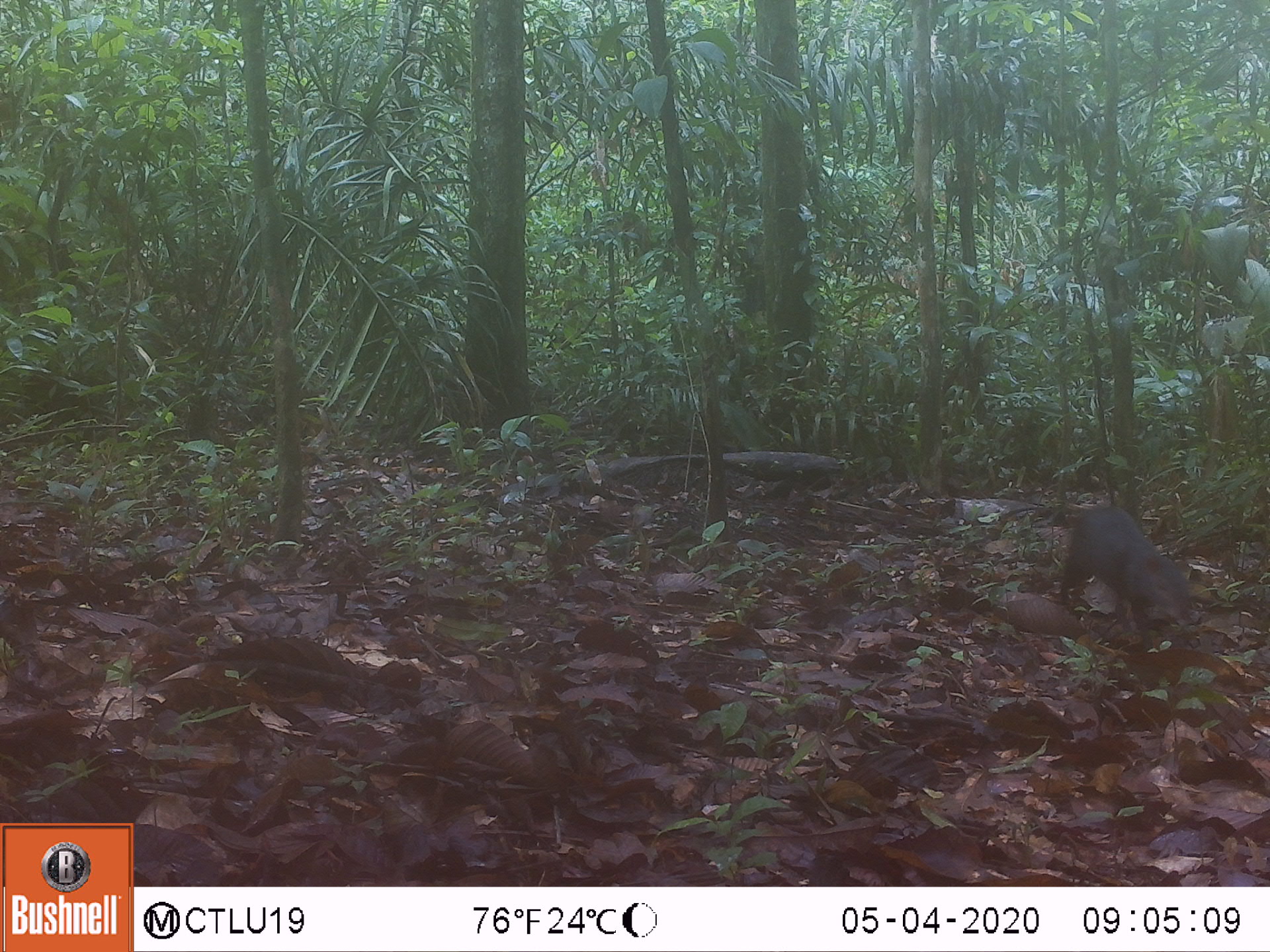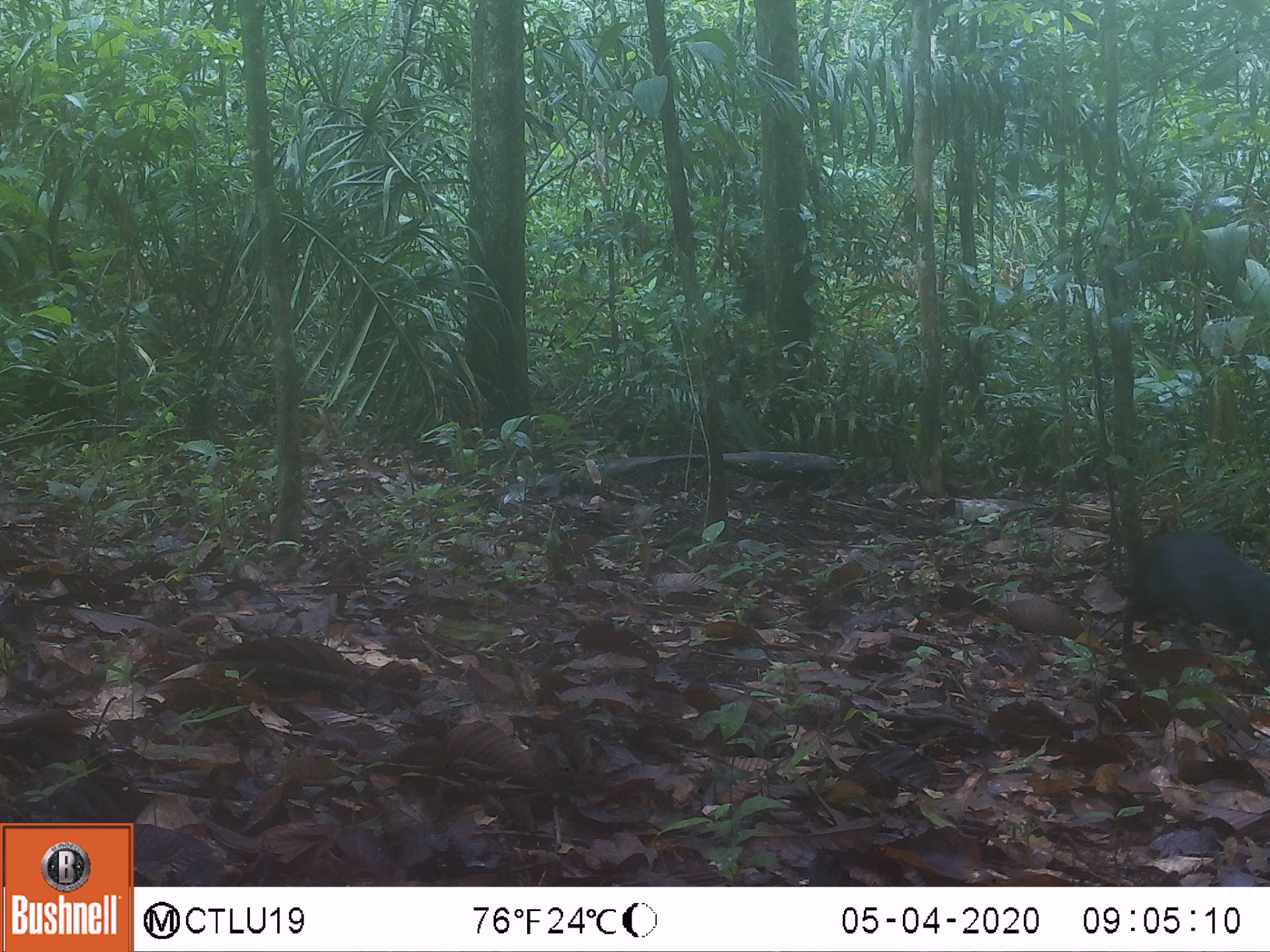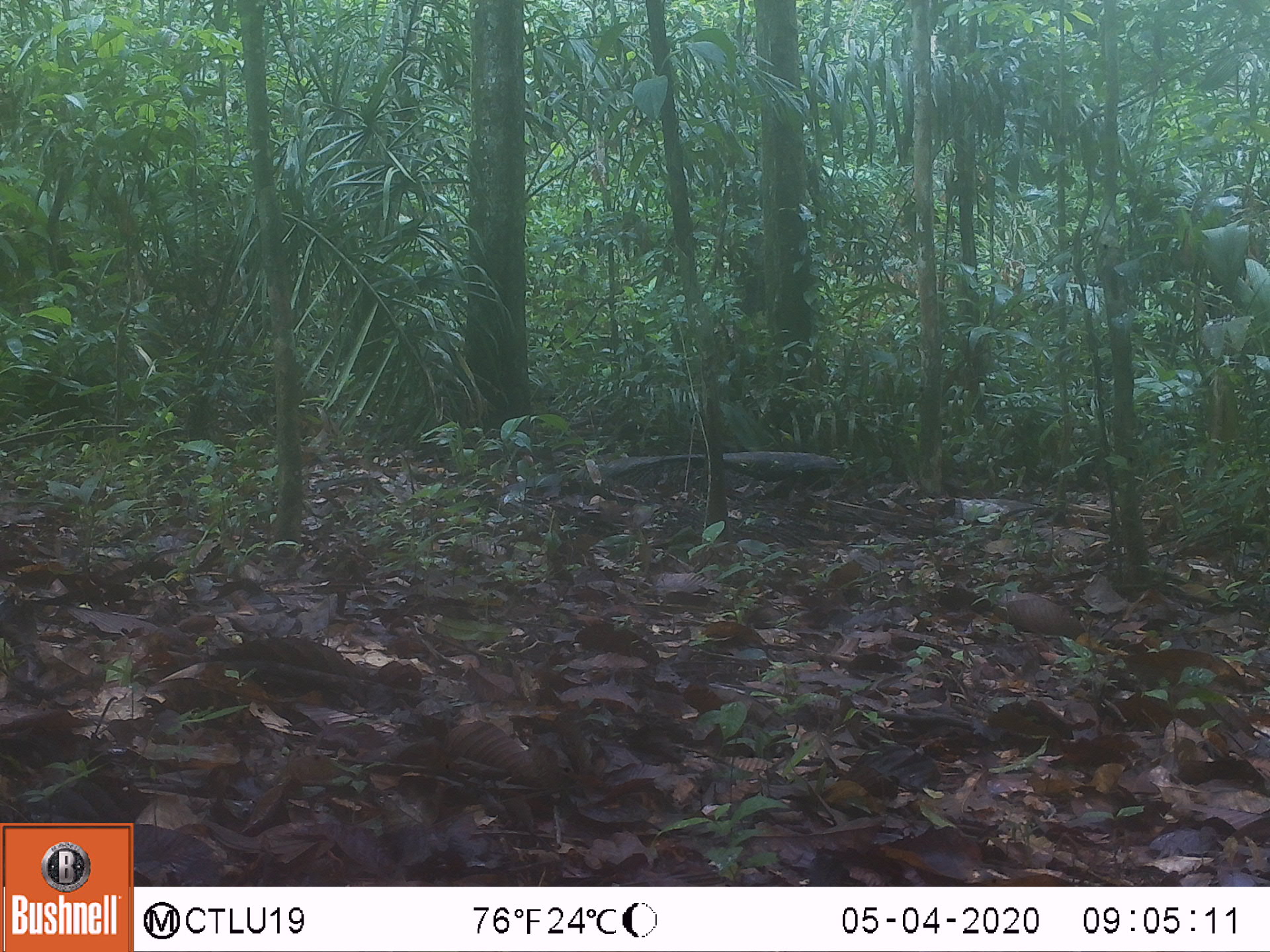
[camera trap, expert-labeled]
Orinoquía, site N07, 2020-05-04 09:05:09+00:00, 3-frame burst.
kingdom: Animalia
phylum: Chordata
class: Mammalia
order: Rodentia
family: Dasyproctidae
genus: Dasyprocta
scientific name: Dasyprocta fuliginosa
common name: black agouti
Black agouti (Dasyprocta fuliginosa).